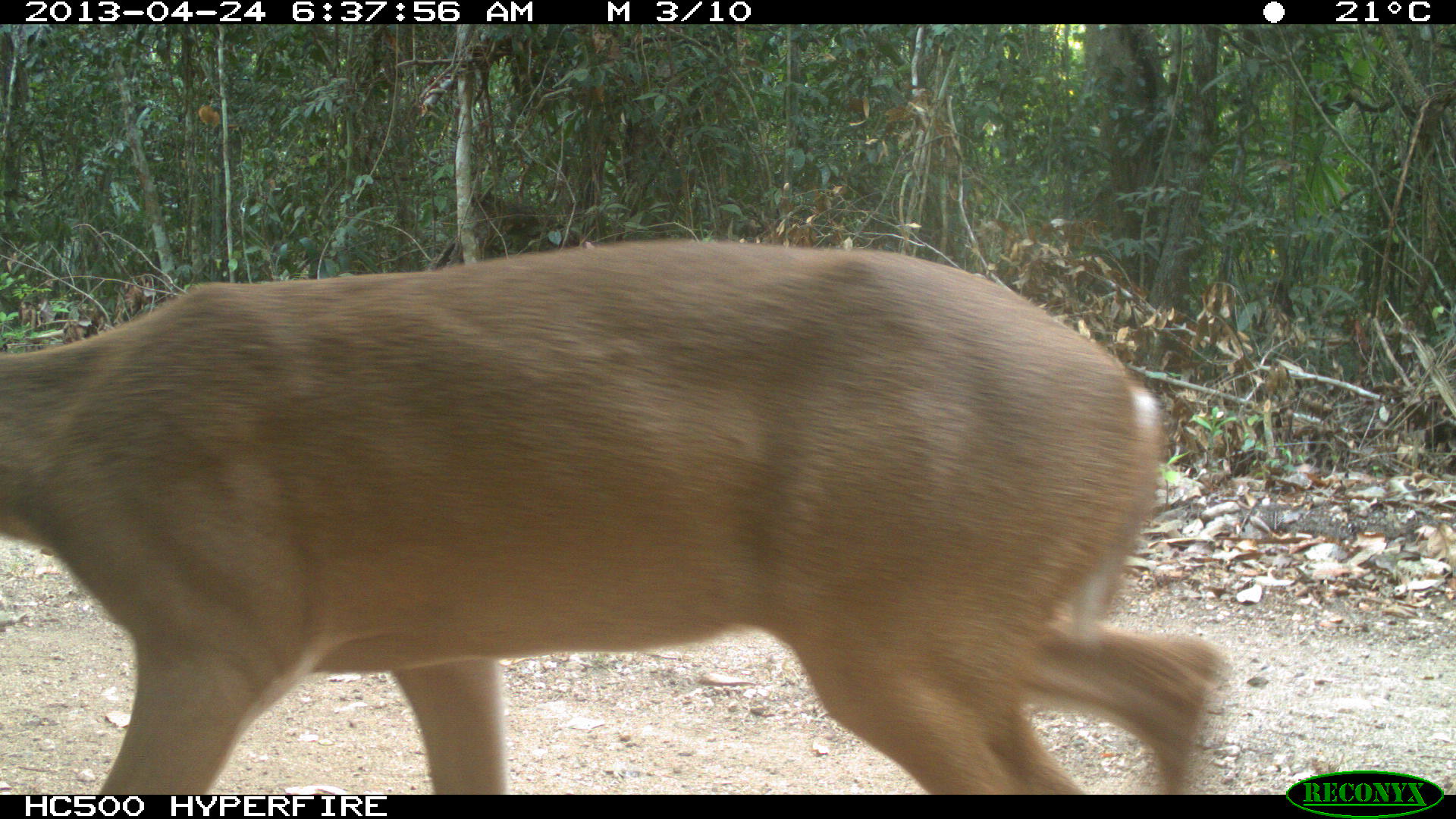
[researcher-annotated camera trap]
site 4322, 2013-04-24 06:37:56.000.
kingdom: Animalia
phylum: Chordata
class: Mammalia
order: Artiodactyla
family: Cervidae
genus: Odocoileus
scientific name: Odocoileus virginianus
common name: white-tailed deer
Odocoileus virginianus (white-tailed deer), count 1, sex female.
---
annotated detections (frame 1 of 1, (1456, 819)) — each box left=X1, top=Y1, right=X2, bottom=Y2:
odocoileus virginianus: left=0, top=232, right=1232, bottom=794